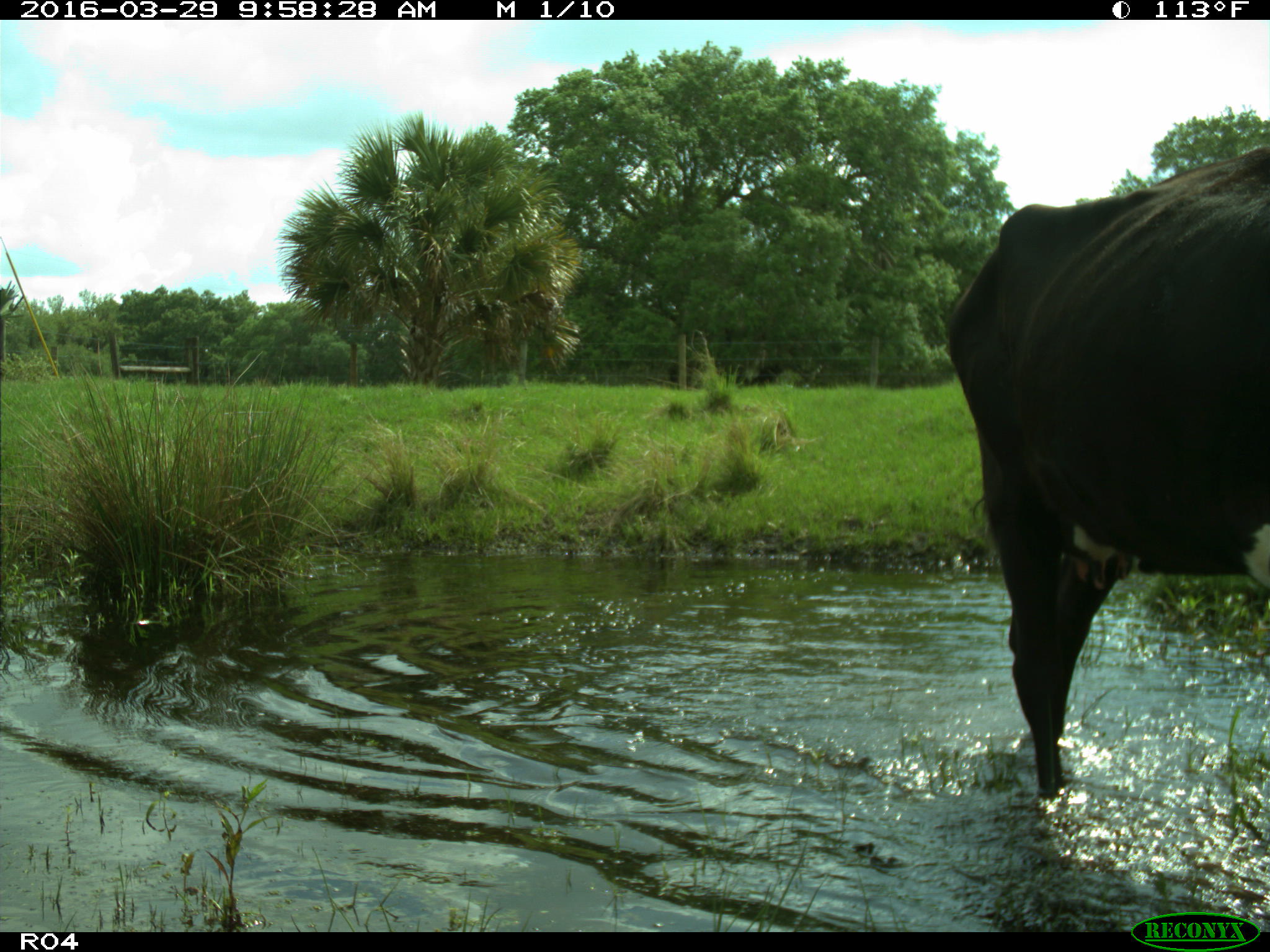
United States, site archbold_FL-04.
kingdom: Animalia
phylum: Chordata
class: Mammalia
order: Artiodactyla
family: Bovidae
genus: Bos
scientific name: Bos taurus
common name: domestic cow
Bos taurus (domestic cow).